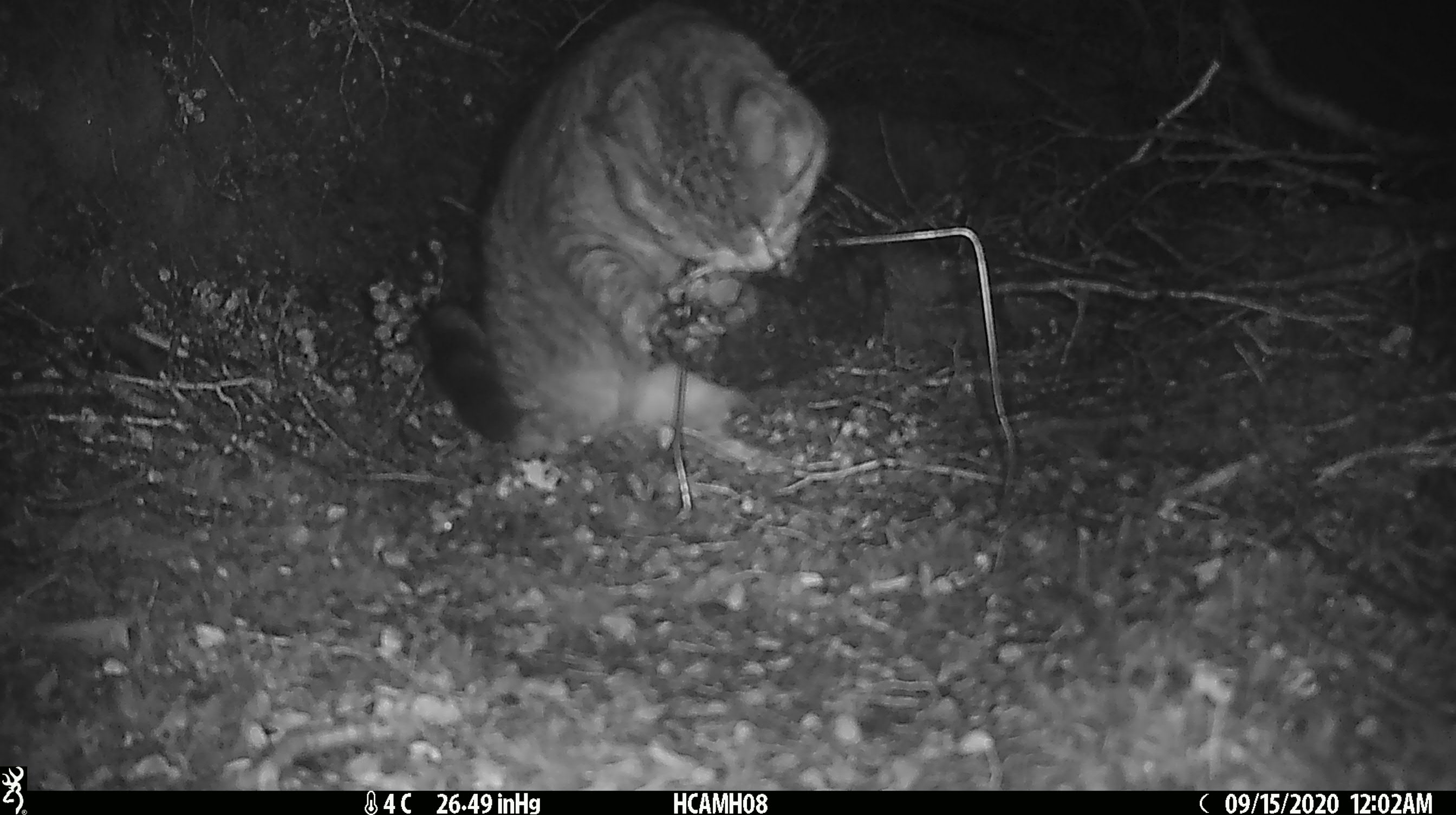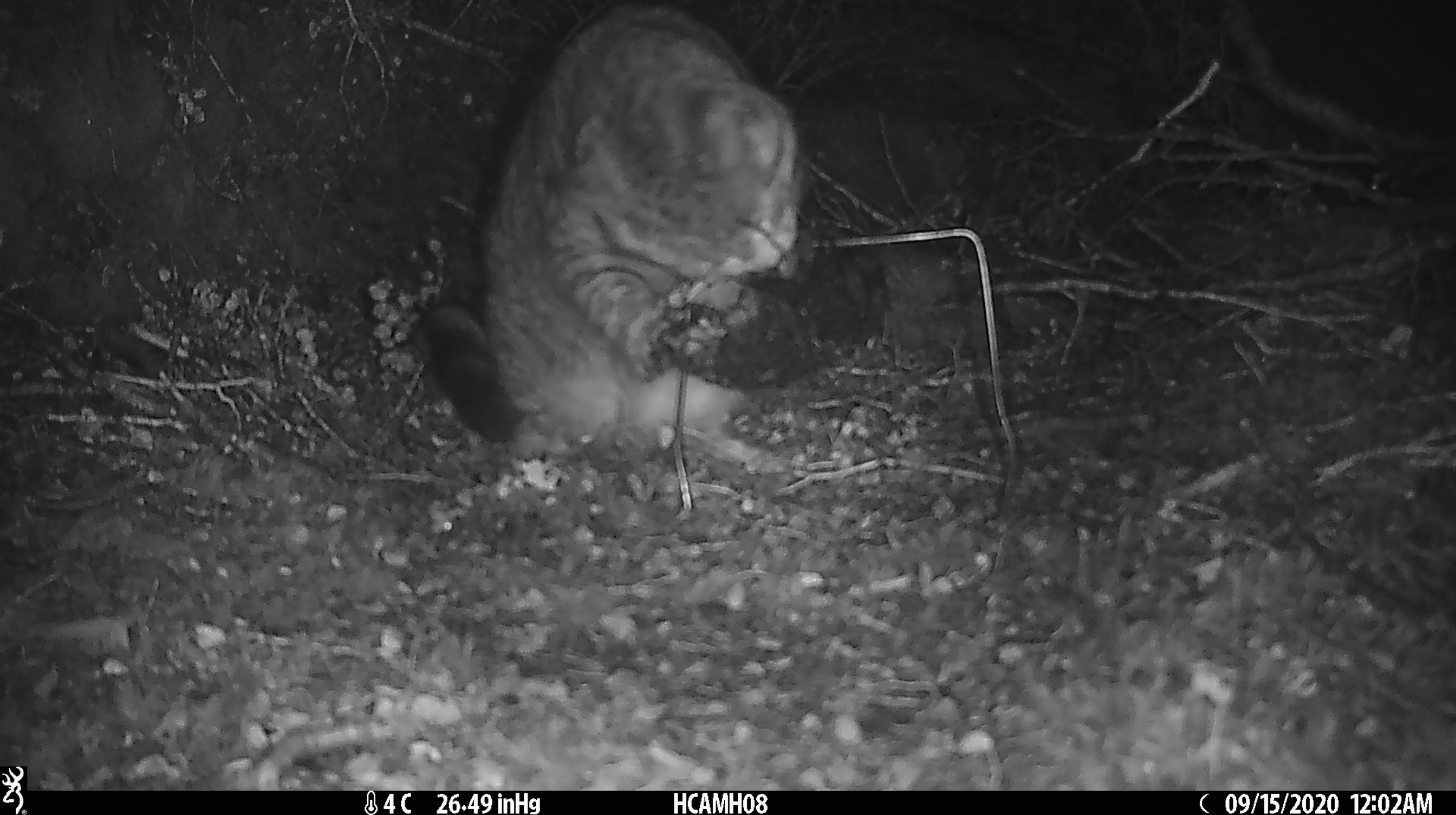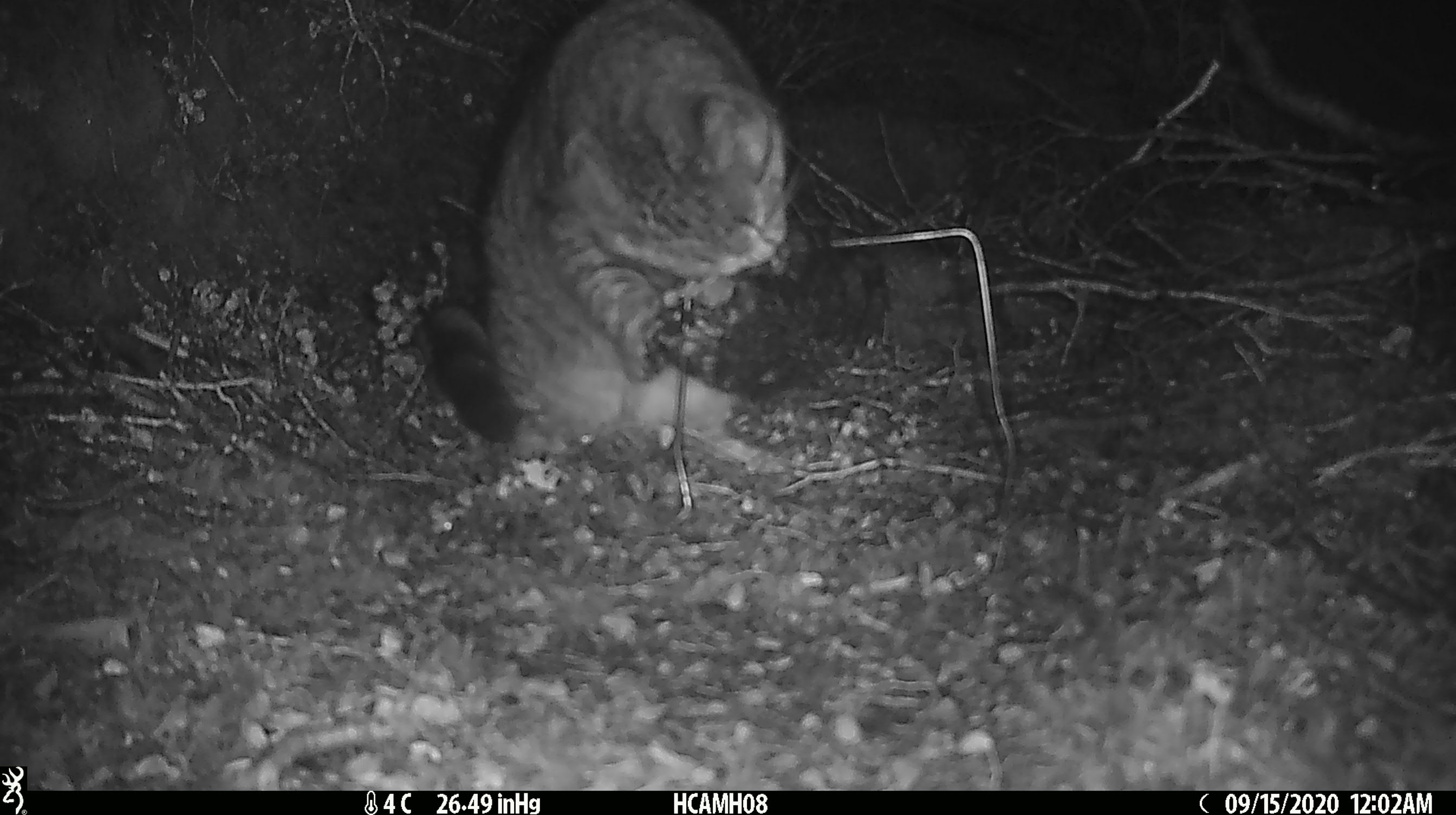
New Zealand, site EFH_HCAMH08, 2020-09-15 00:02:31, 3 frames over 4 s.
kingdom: Animalia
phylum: Chordata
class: Mammalia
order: Carnivora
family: Felidae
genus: Felis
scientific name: Felis catus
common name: domestic cat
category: cat